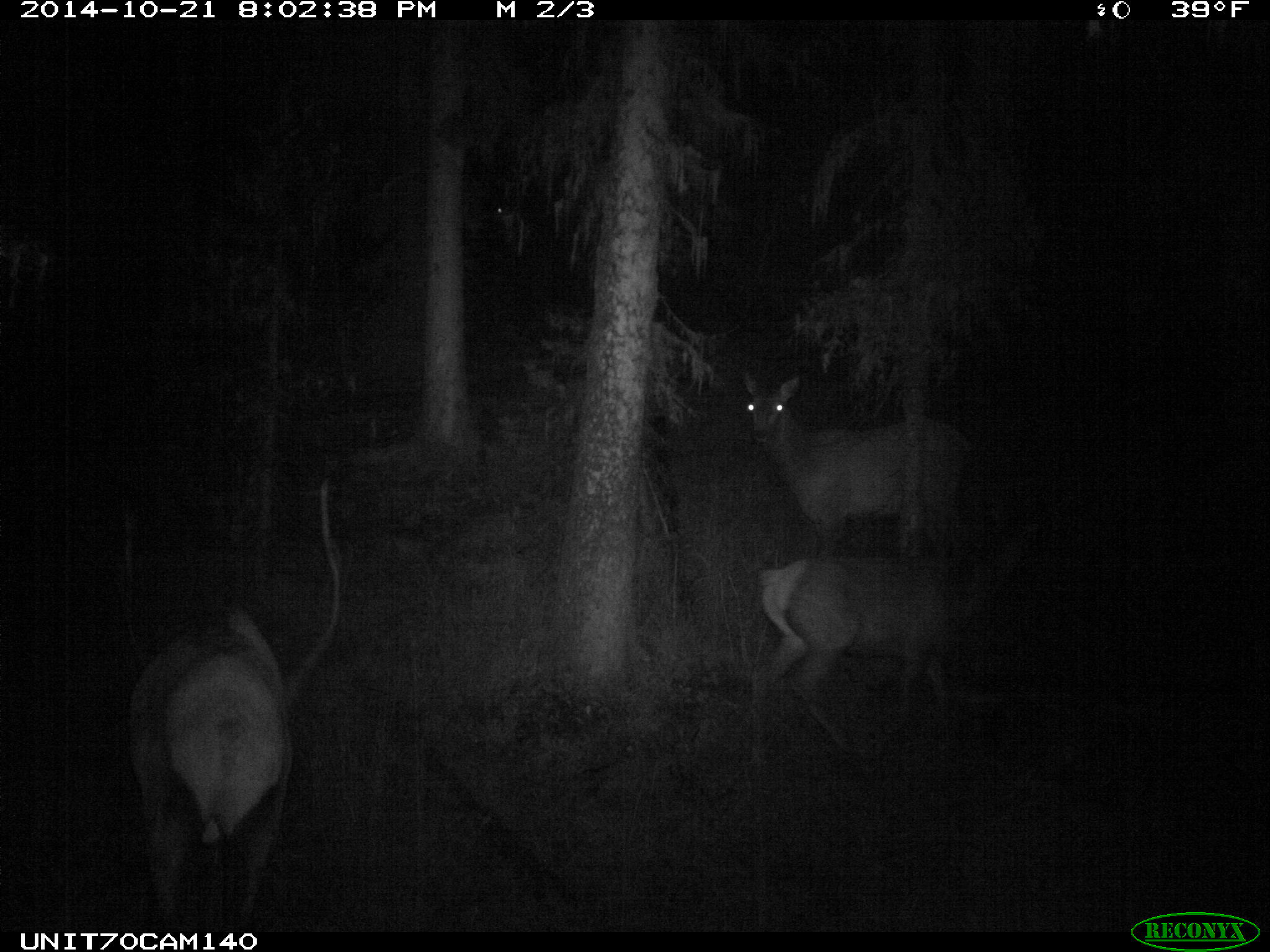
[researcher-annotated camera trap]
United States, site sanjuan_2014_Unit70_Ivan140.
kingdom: Animalia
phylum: Chordata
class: Mammalia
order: Artiodactyla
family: Cervidae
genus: Cervus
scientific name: Cervus elaphus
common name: red deer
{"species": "Cervus elaphus (red deer)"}